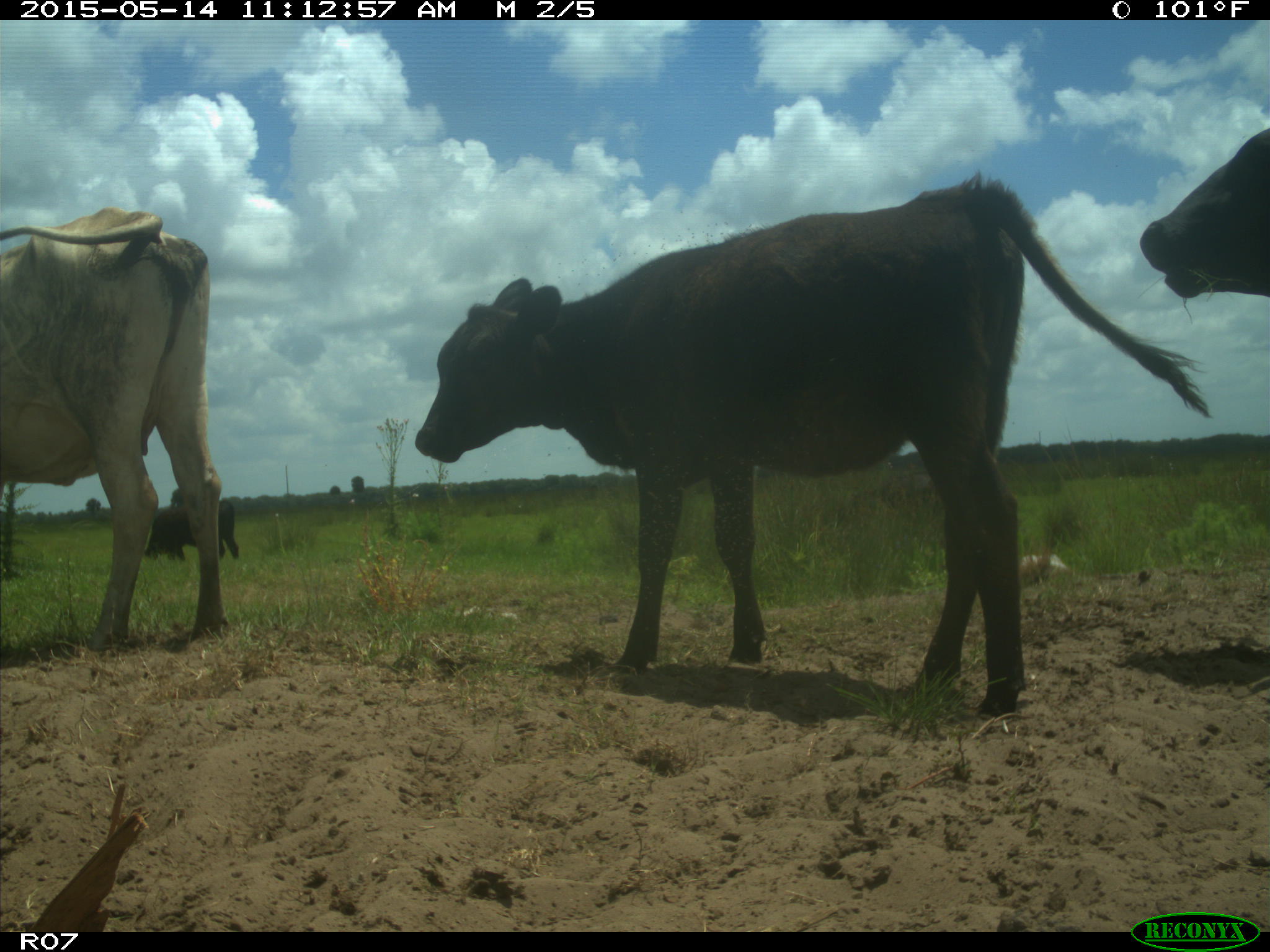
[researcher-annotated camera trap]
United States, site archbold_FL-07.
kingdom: Animalia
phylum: Chordata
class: Mammalia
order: Artiodactyla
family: Bovidae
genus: Bos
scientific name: Bos taurus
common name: domestic cow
Bos taurus (domestic cow).